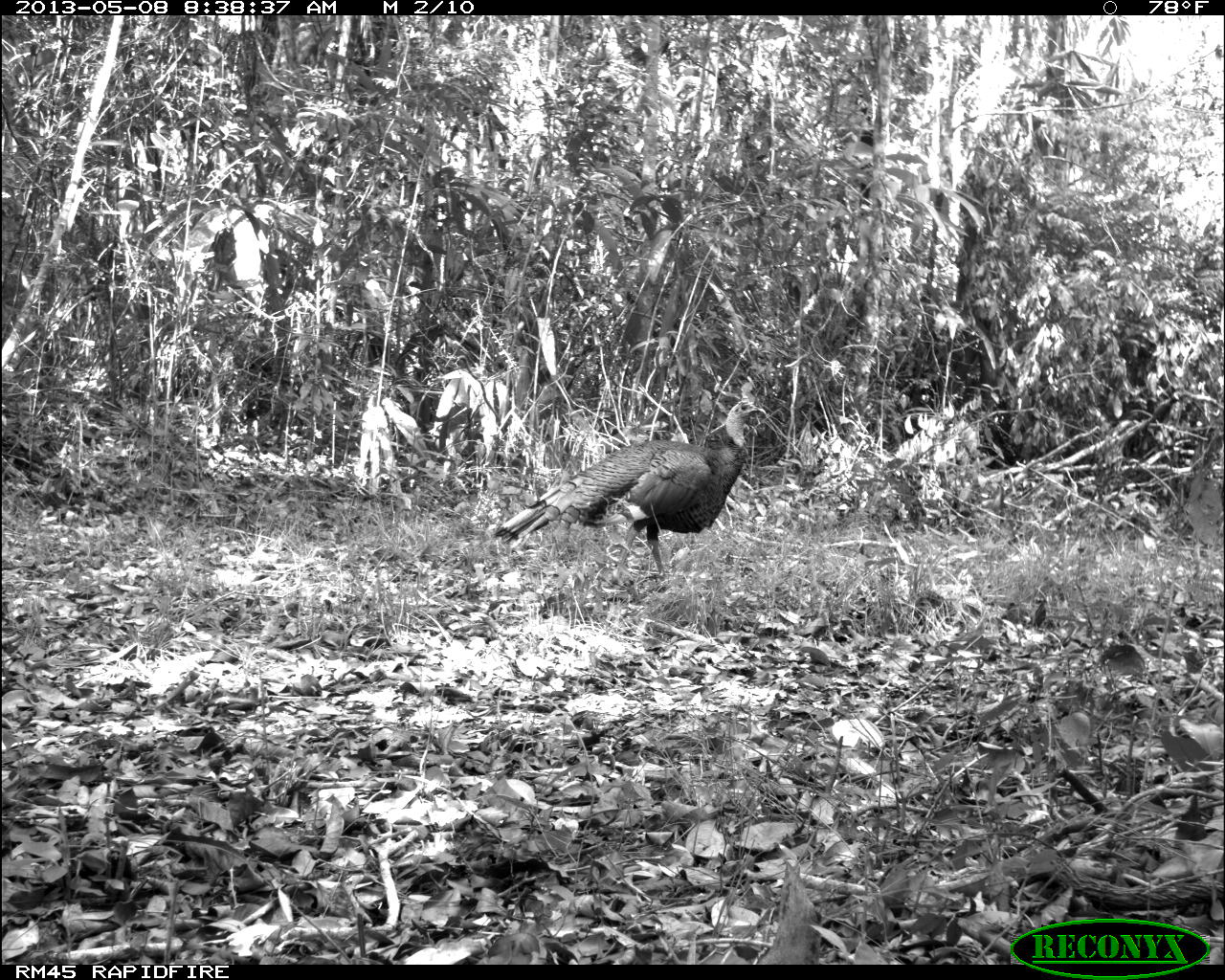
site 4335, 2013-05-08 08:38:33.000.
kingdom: Animalia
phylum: Chordata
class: Aves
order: Galliformes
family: Phasianidae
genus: Meleagris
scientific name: Meleagris ocellata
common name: ocellated turkey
Meleagris ocellata (ocellated turkey), count 1, sex male.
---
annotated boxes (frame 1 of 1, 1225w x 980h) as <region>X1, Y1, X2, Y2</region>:
meleagris ocellata: <region>493, 394, 766, 585</region>